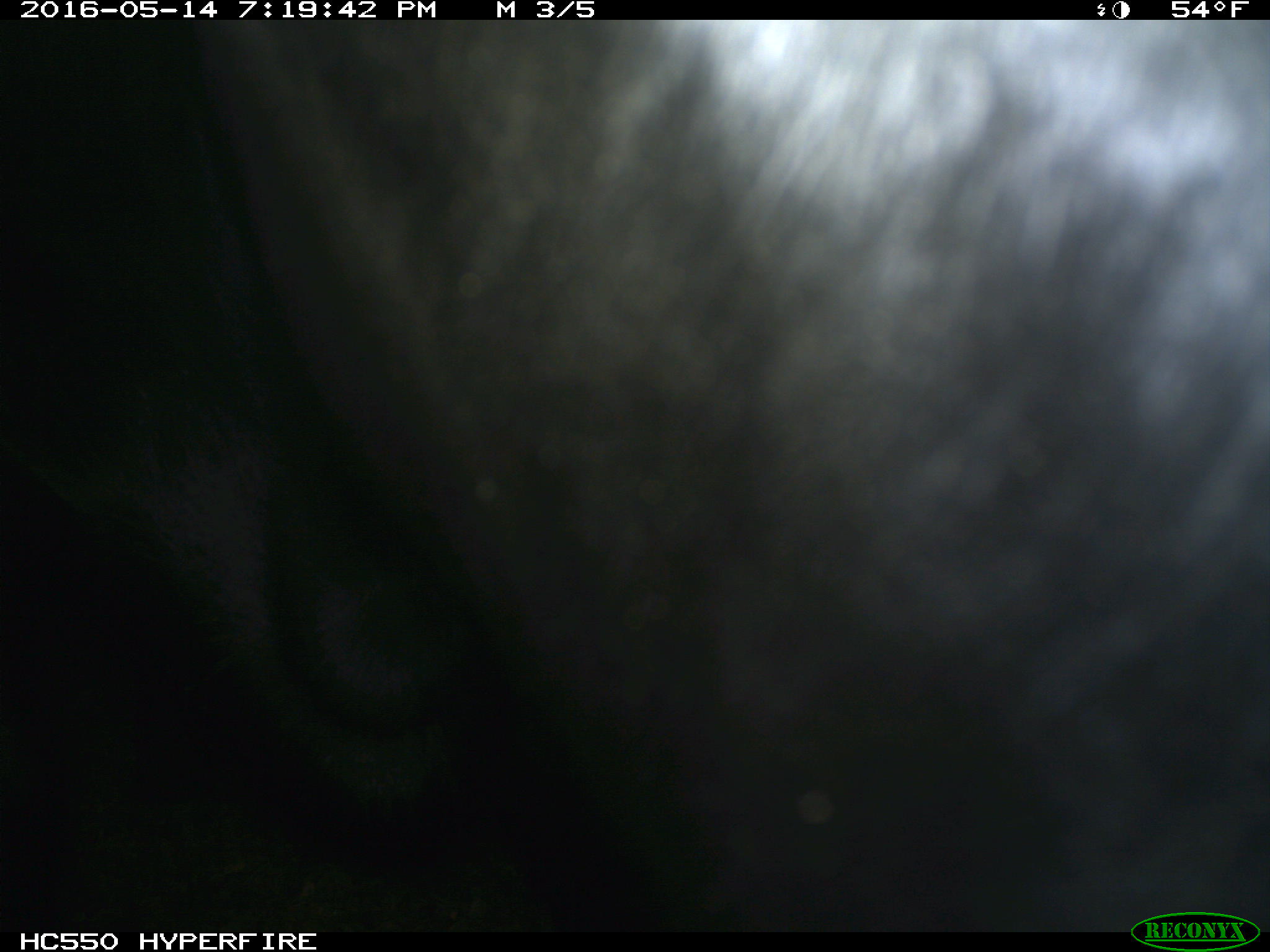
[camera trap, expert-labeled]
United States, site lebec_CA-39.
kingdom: Animalia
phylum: Chordata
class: Mammalia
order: Artiodactyla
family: Bovidae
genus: Bos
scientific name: Bos taurus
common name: domestic cow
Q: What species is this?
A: Bos taurus (domestic cow).